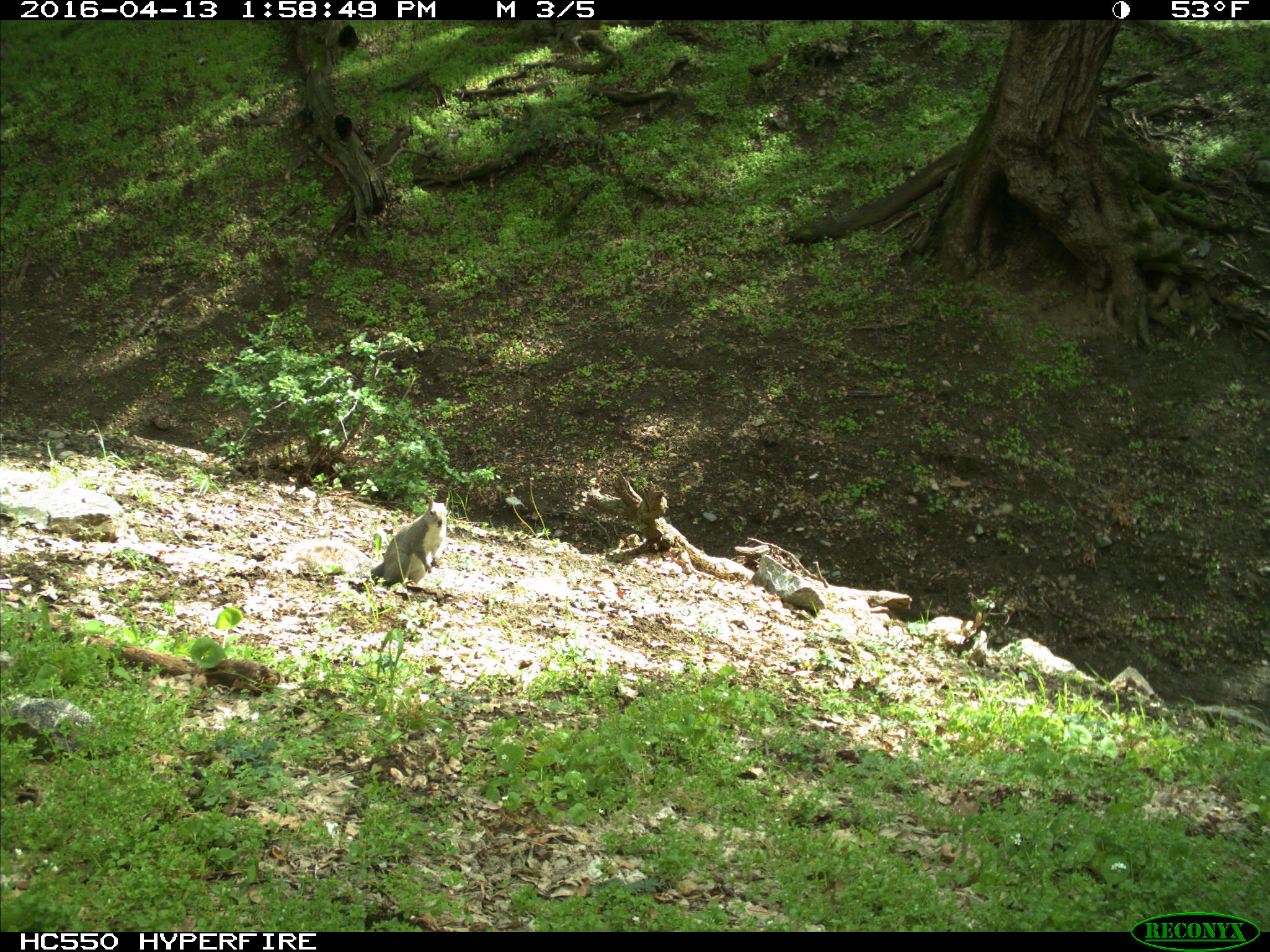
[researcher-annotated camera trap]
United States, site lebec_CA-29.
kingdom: Animalia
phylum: Chordata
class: Mammalia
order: Rodentia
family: Sciuridae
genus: Sciurus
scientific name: Sciurus carolinensis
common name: eastern gray squirrel